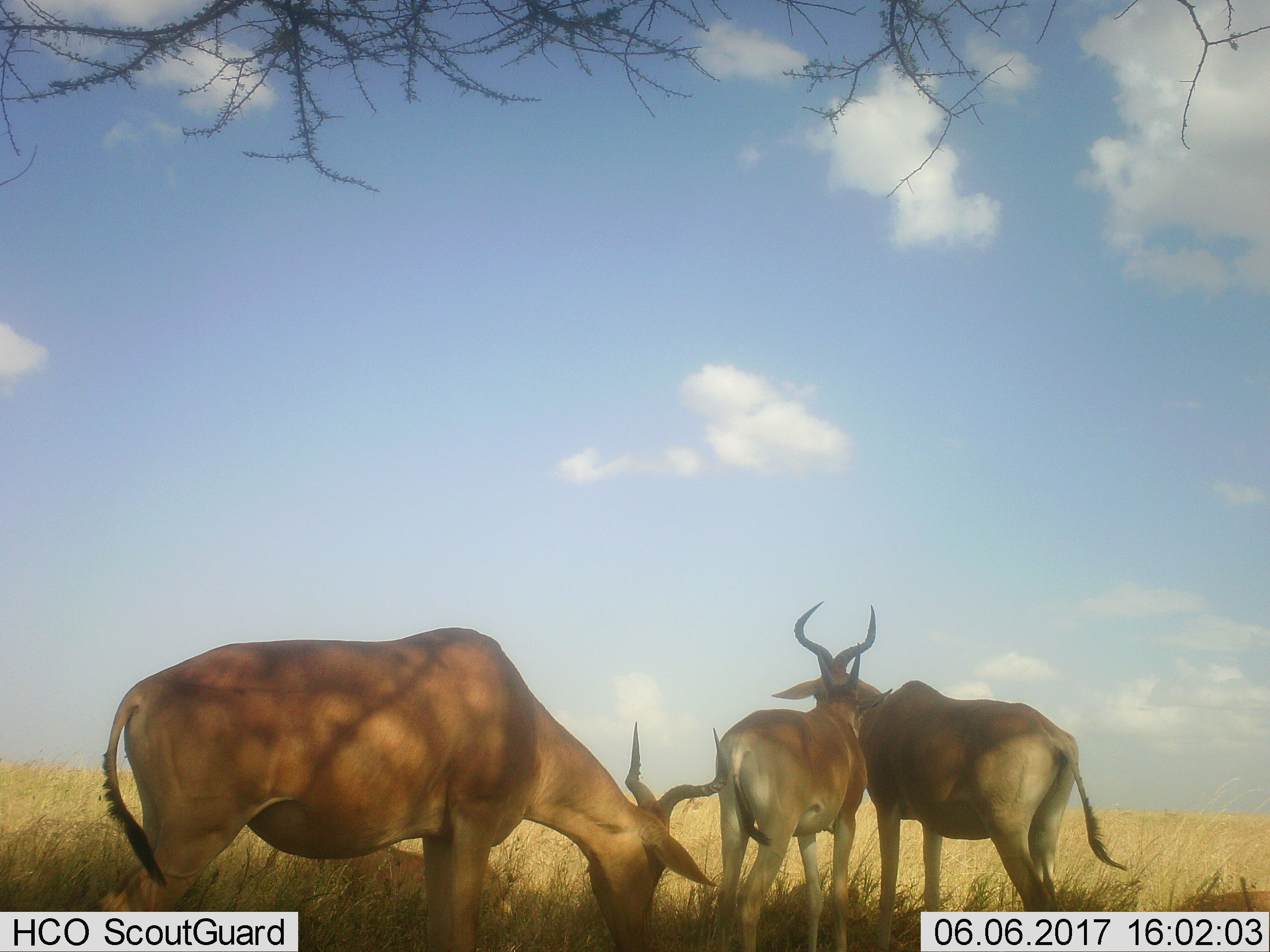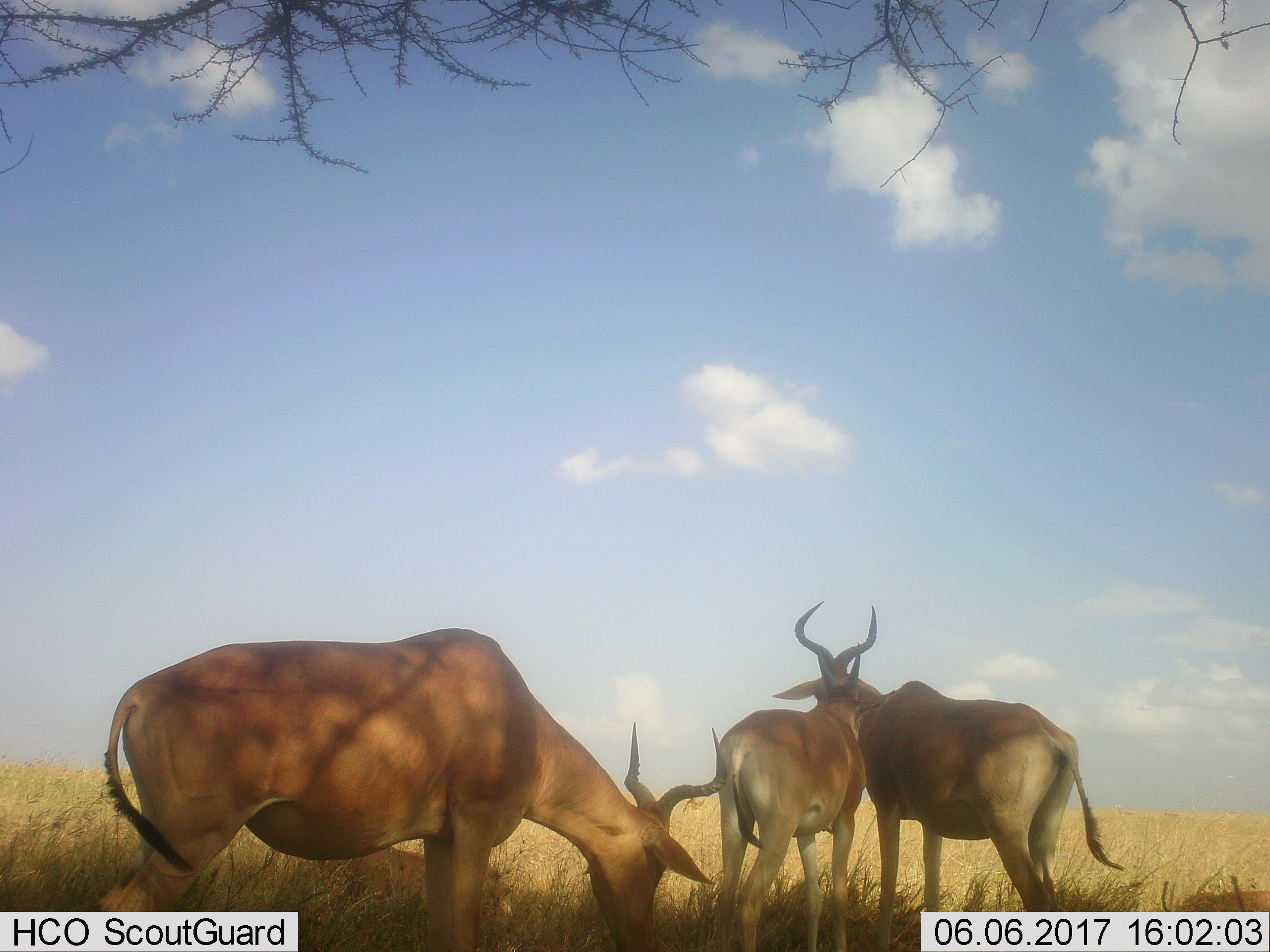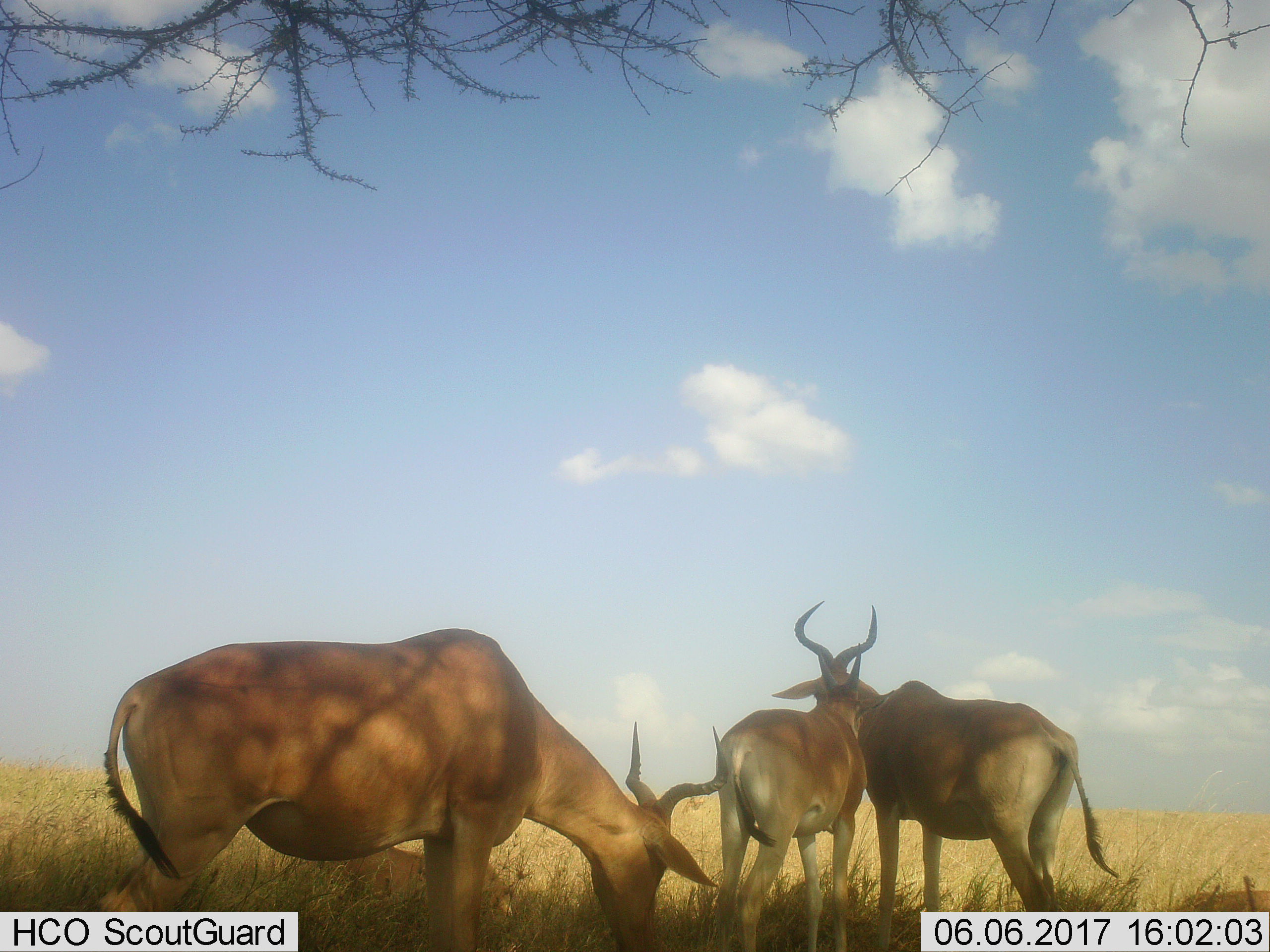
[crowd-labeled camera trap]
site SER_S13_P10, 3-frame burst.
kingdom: Animalia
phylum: Chordata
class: Mammalia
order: Artiodactyla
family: Bovidae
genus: Alcelaphus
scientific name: Alcelaphus buselaphus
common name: hartebeest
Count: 3.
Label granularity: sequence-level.